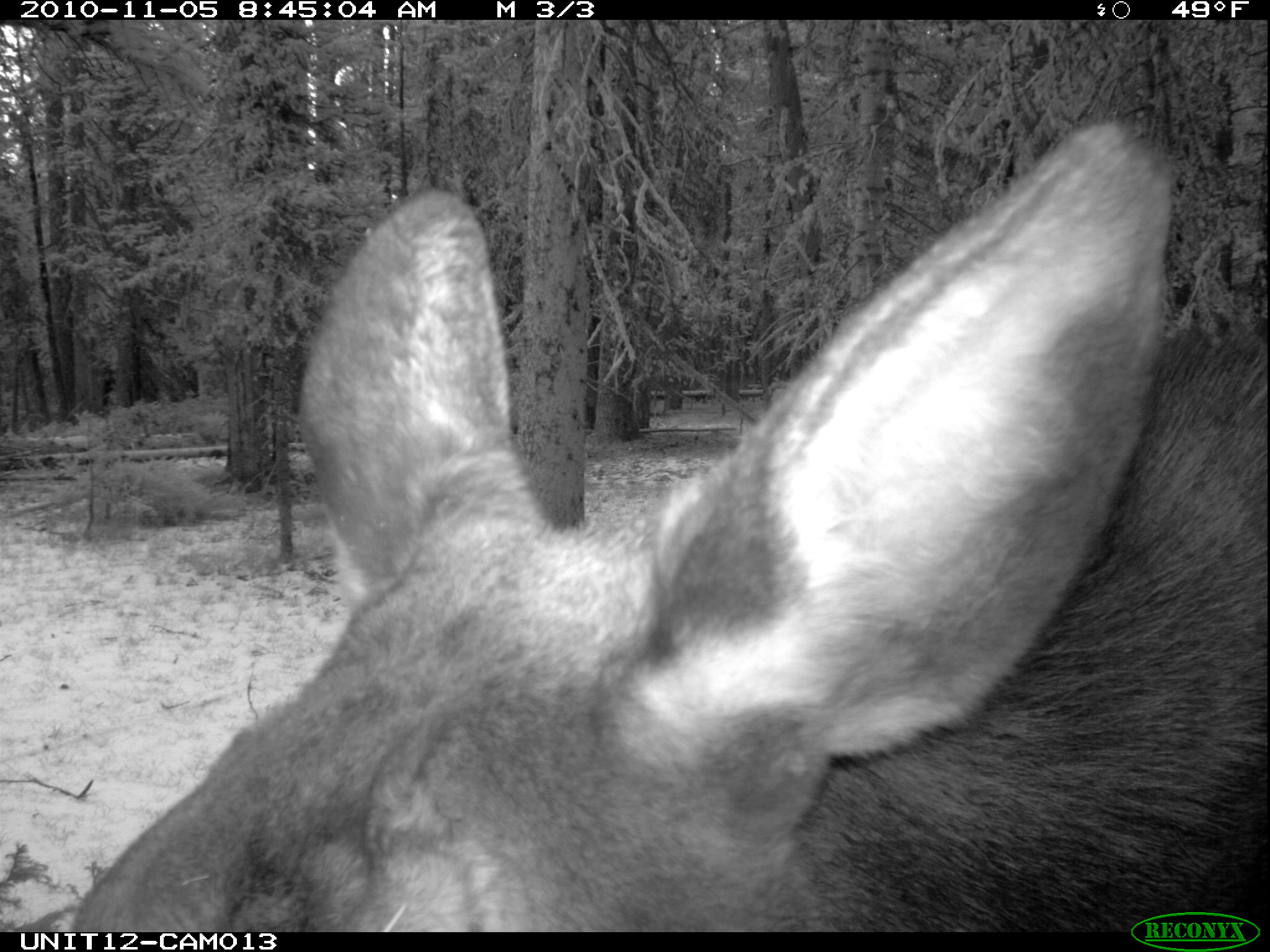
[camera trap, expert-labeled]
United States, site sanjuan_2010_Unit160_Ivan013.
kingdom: Animalia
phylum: Chordata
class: Mammalia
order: Artiodactyla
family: Cervidae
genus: Alces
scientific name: Alces alces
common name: moose